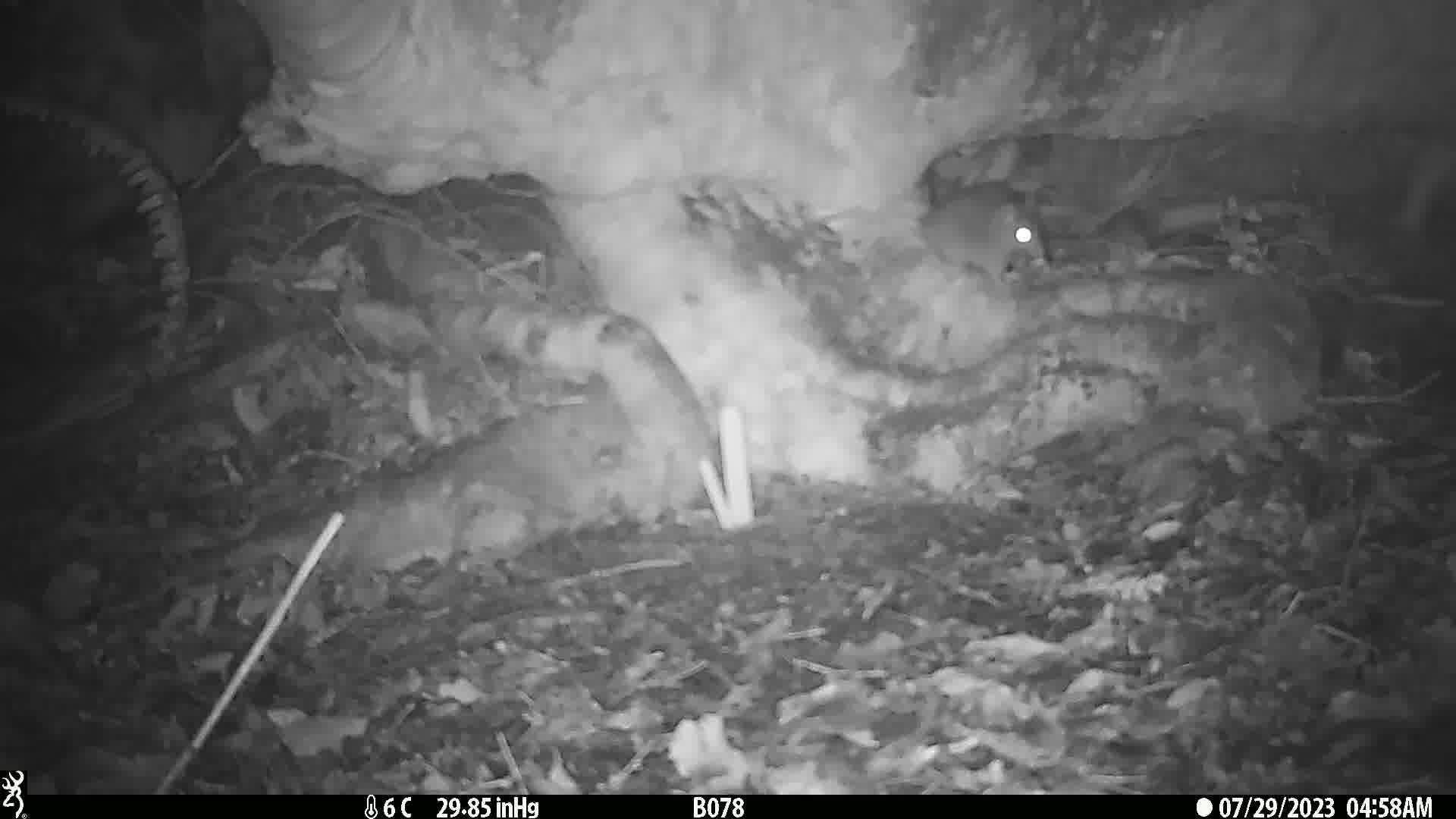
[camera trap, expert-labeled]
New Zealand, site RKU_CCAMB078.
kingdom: Animalia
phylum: Chordata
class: Mammalia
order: Rodentia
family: Muridae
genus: Rattus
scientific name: Rattus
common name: rat